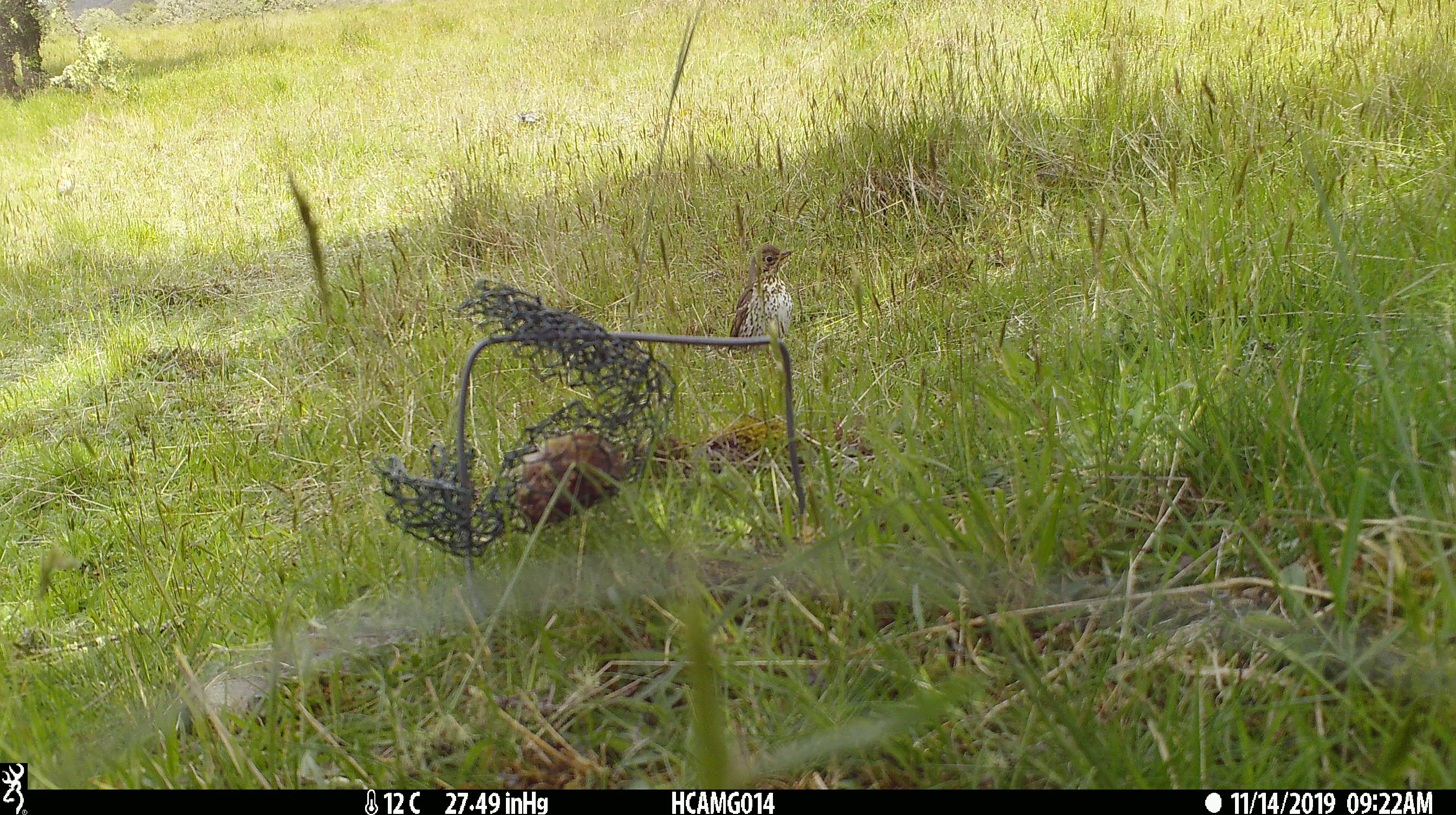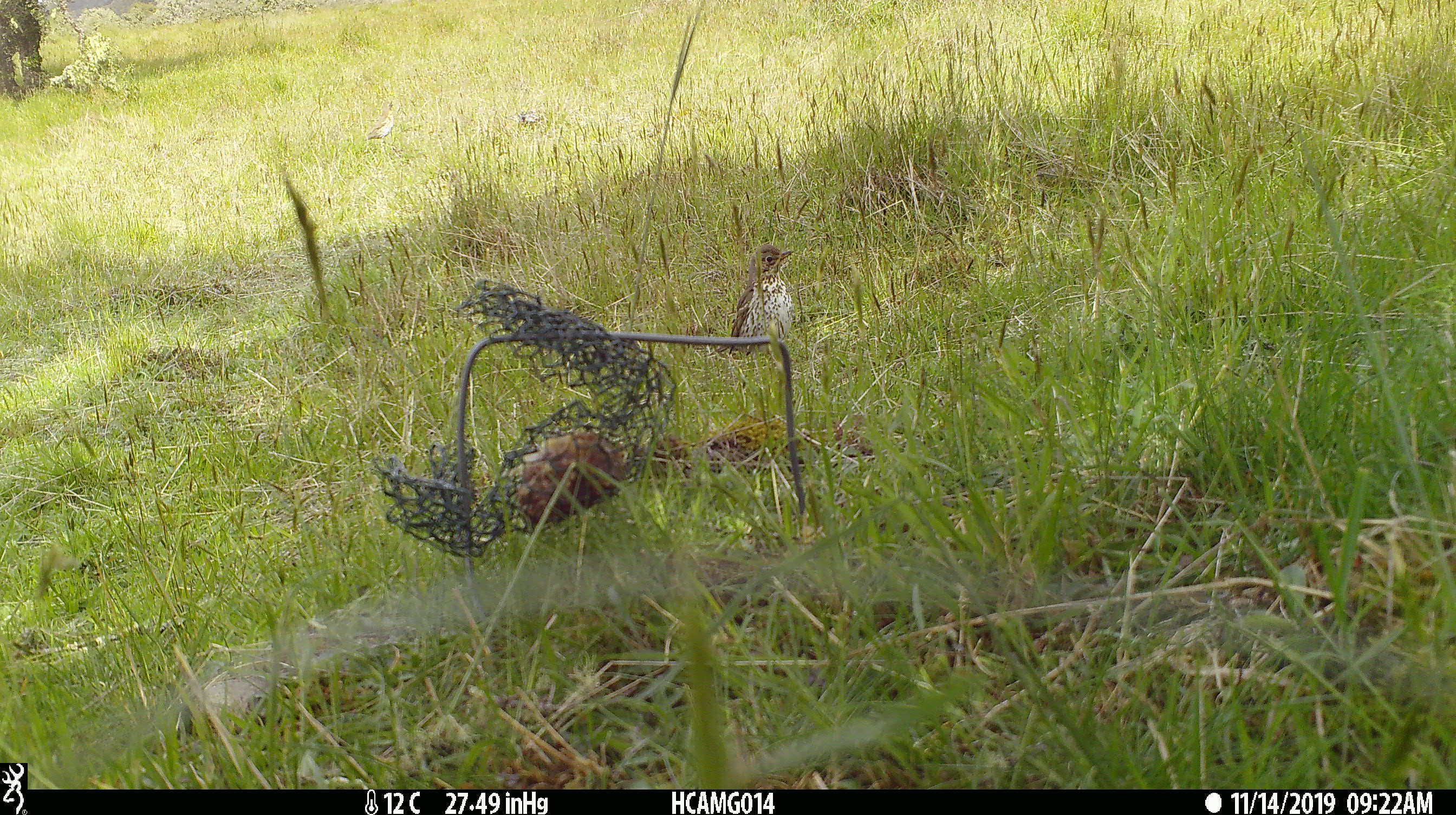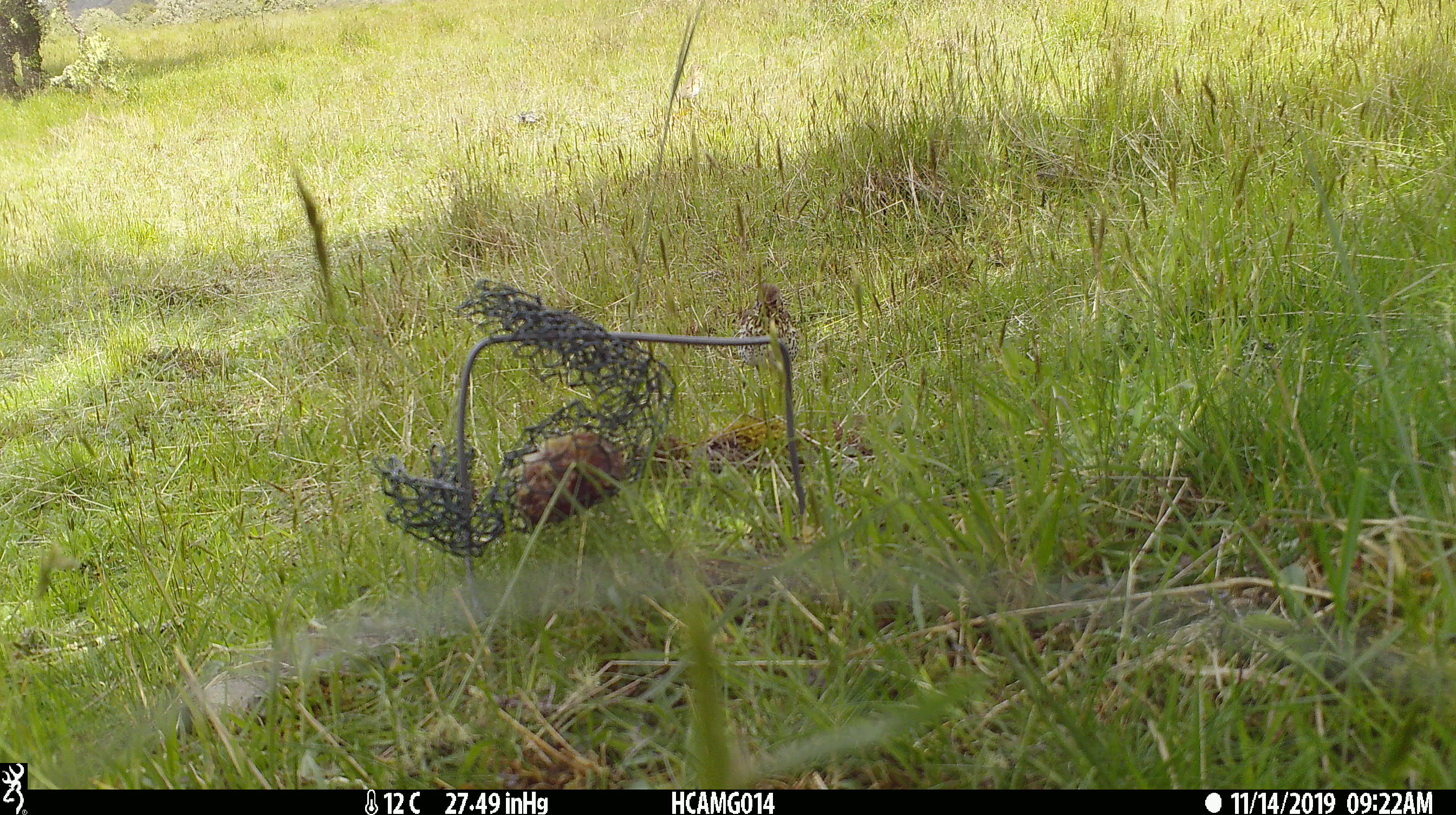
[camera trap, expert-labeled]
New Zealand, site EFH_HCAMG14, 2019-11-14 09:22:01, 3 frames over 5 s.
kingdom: Animalia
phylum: Chordata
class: Aves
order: Passeriformes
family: Turdidae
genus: Turdus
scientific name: Turdus philomelos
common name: song thrush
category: thrush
Thrush (song thrush) (Turdus philomelos).